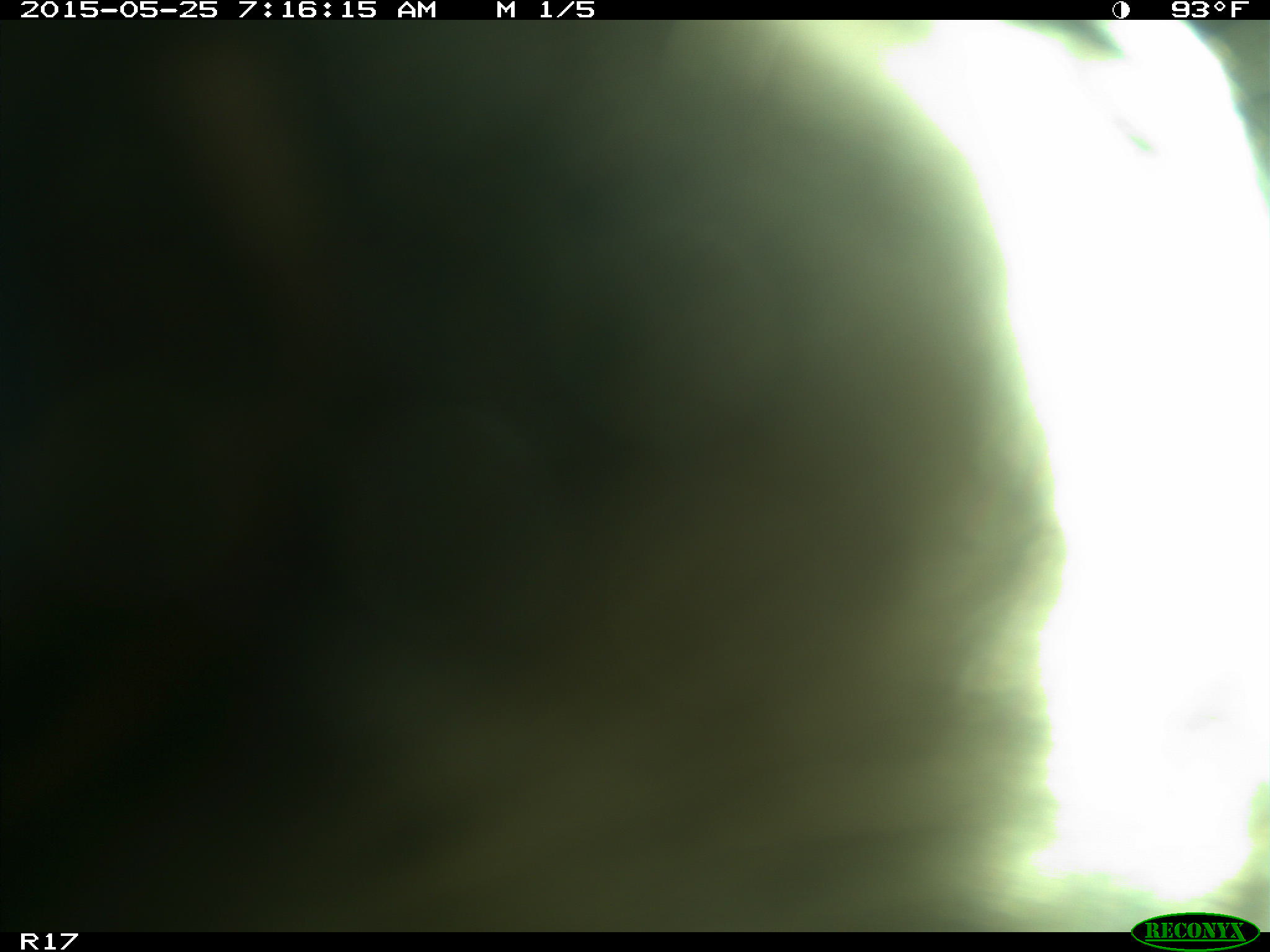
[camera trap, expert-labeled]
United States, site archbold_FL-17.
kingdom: Animalia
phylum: Chordata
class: Mammalia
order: Artiodactyla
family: Bovidae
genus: Bos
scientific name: Bos taurus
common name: domestic cow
Bos taurus (domestic cow).